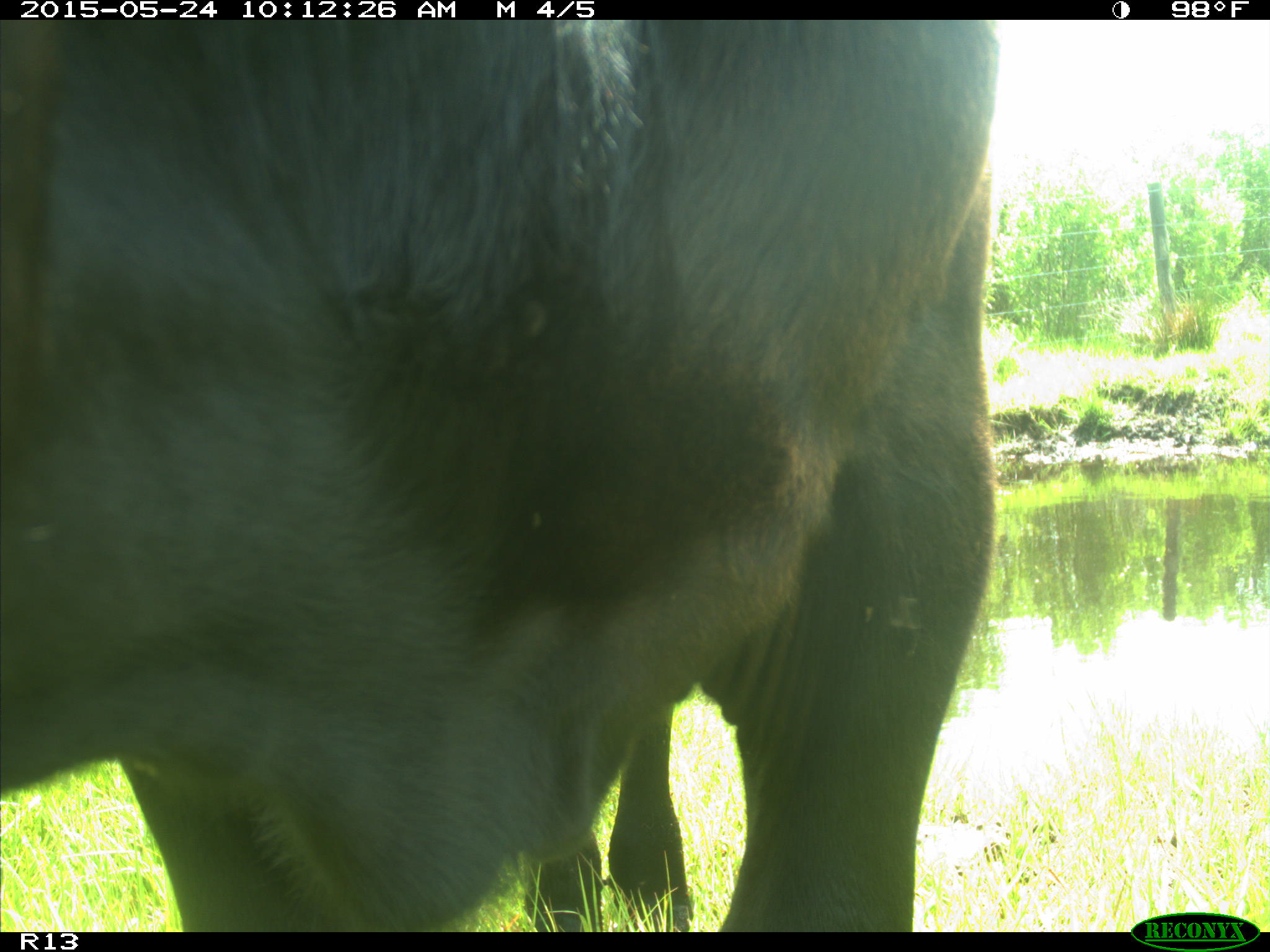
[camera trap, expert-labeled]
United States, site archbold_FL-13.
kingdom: Animalia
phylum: Chordata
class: Mammalia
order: Artiodactyla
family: Bovidae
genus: Bos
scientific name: Bos taurus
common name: domestic cow